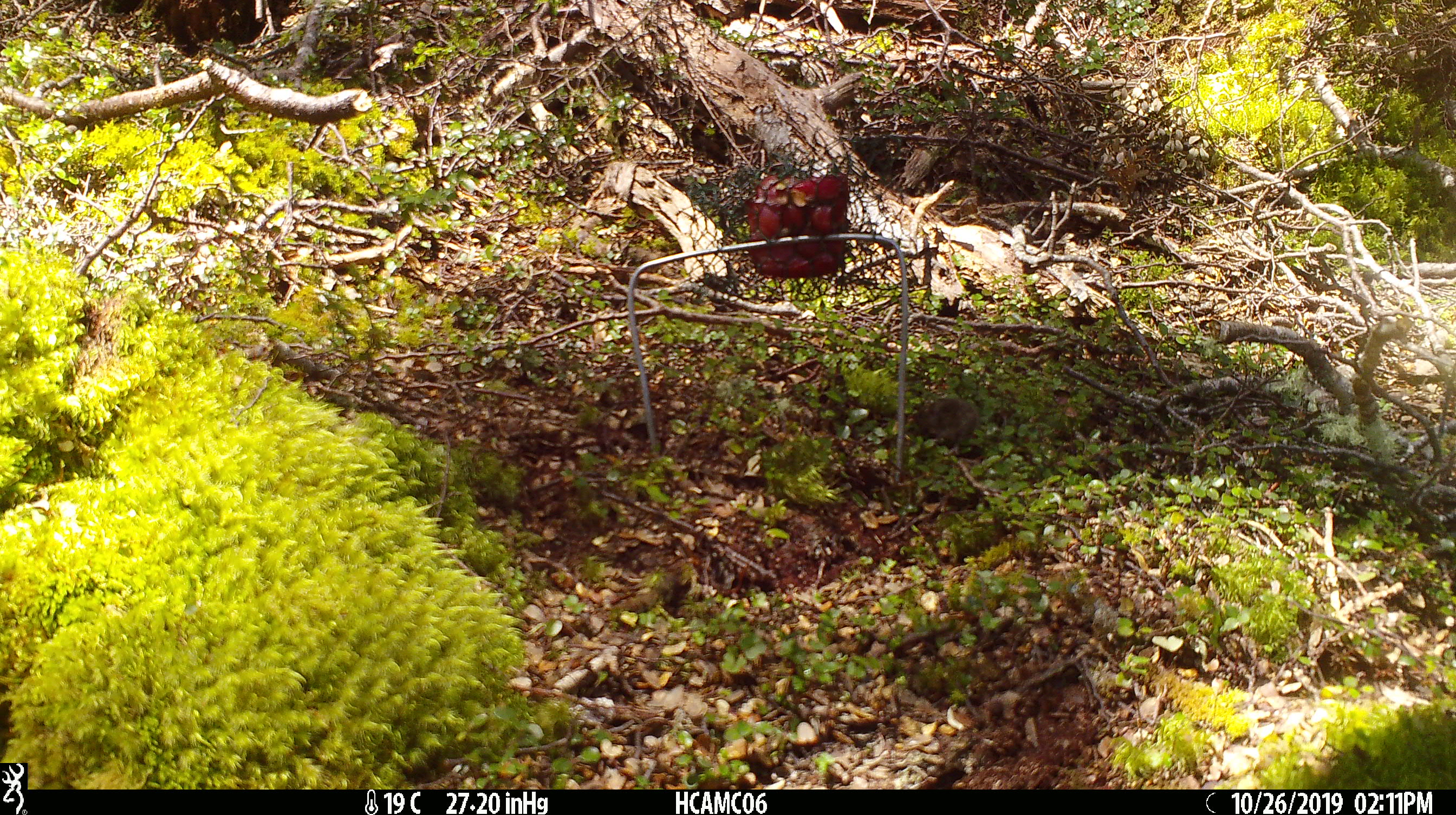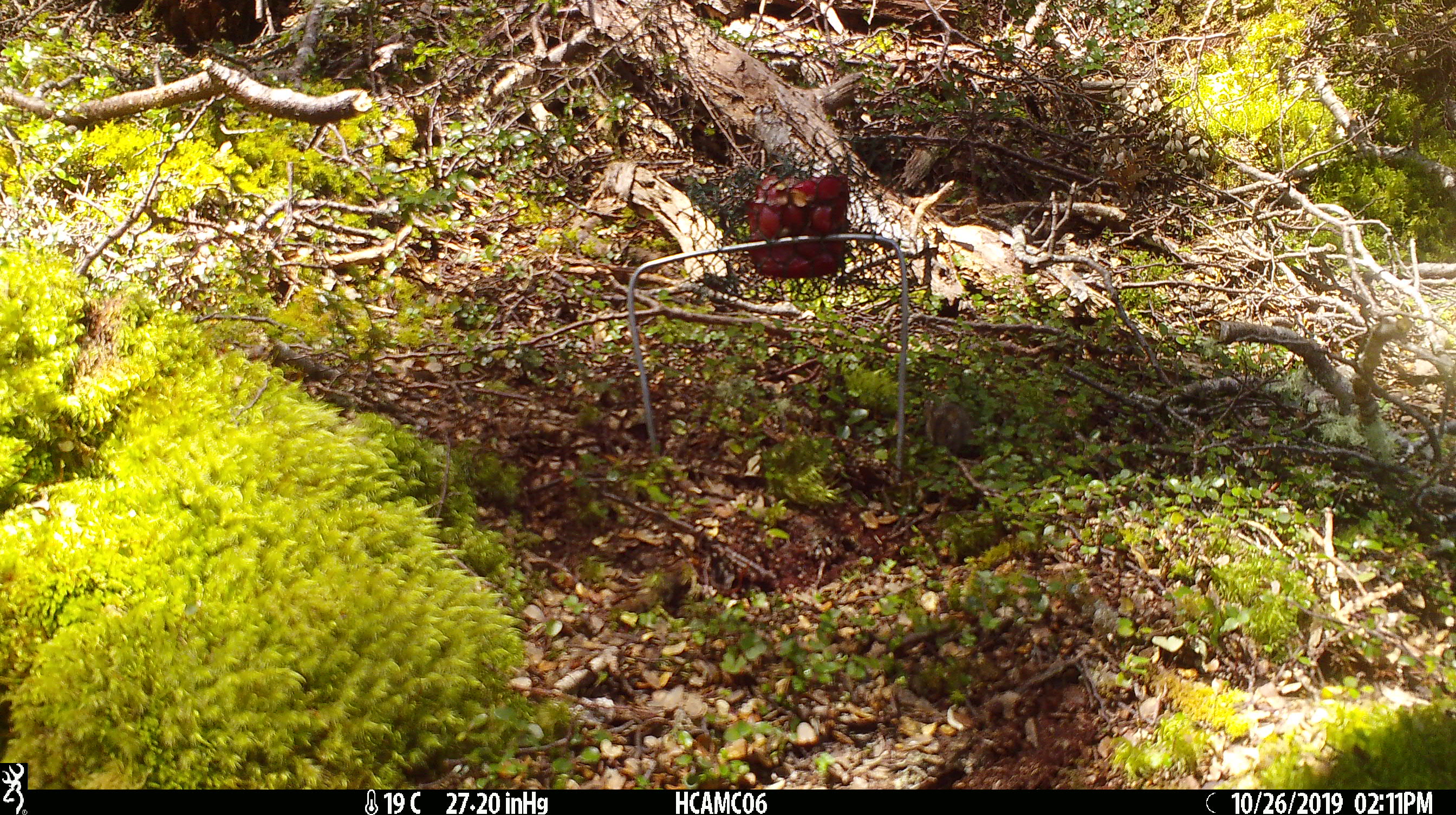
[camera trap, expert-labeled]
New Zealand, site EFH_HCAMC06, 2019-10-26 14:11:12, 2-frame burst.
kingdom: Animalia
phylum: Chordata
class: Mammalia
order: Rodentia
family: Muridae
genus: Mus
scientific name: Mus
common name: mouse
Mouse (Mus).